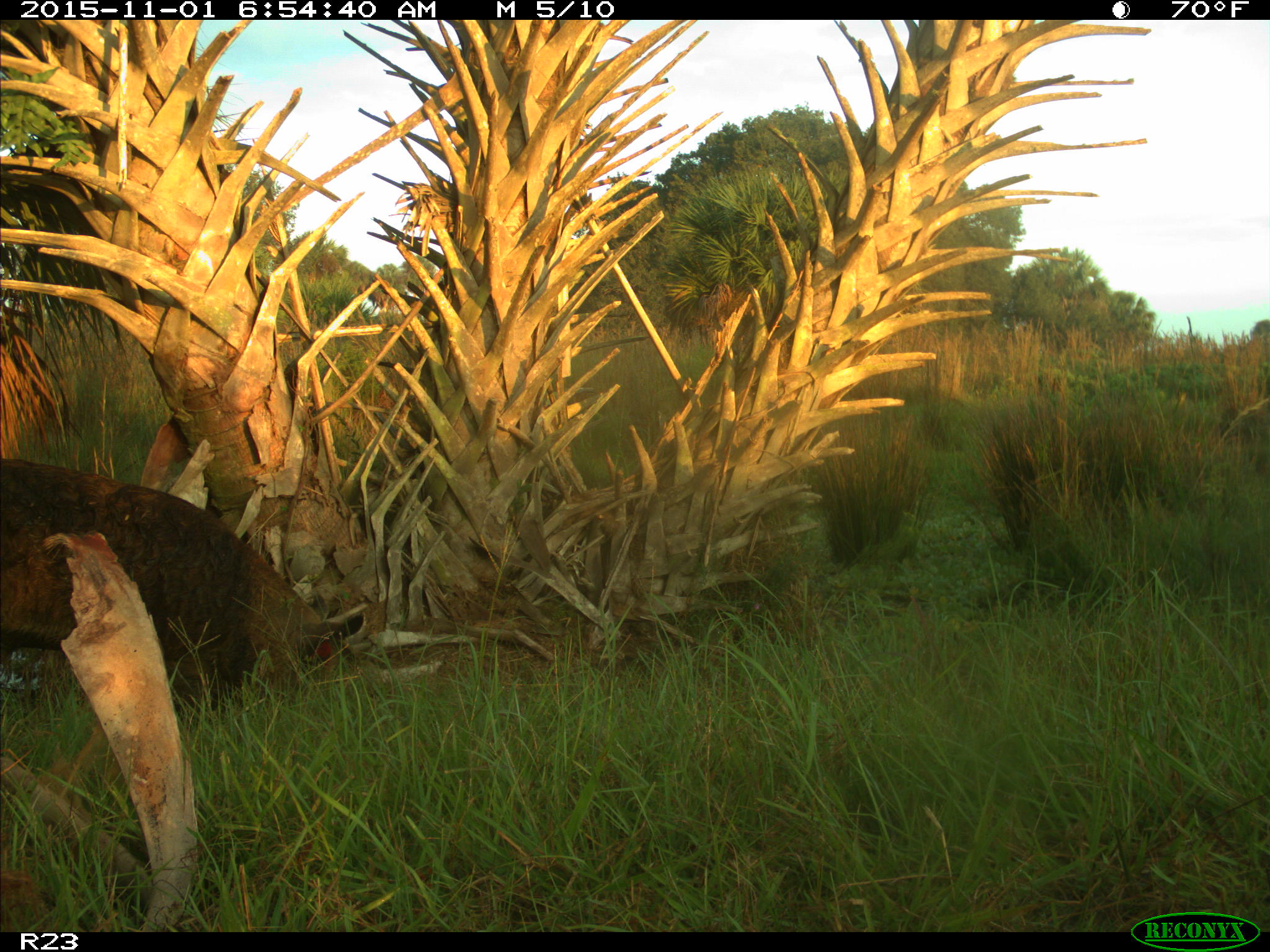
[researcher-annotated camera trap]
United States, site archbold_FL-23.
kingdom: Animalia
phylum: Chordata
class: Mammalia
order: Artiodactyla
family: Suidae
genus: Sus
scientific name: Sus scrofa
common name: wild boar